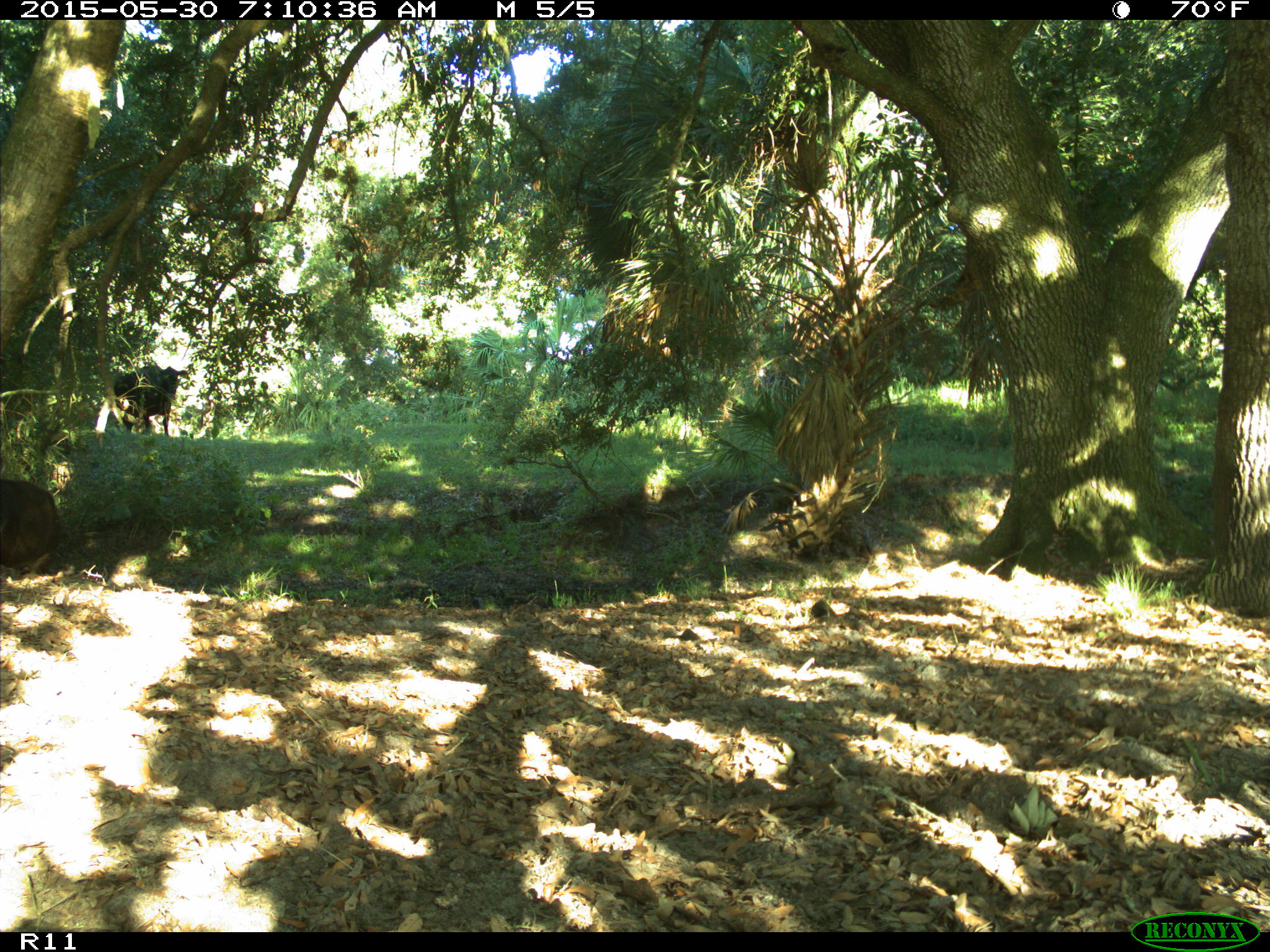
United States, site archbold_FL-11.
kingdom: Animalia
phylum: Chordata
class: Mammalia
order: Artiodactyla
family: Bovidae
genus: Bos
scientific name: Bos taurus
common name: domestic cow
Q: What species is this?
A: Bos taurus (domestic cow).